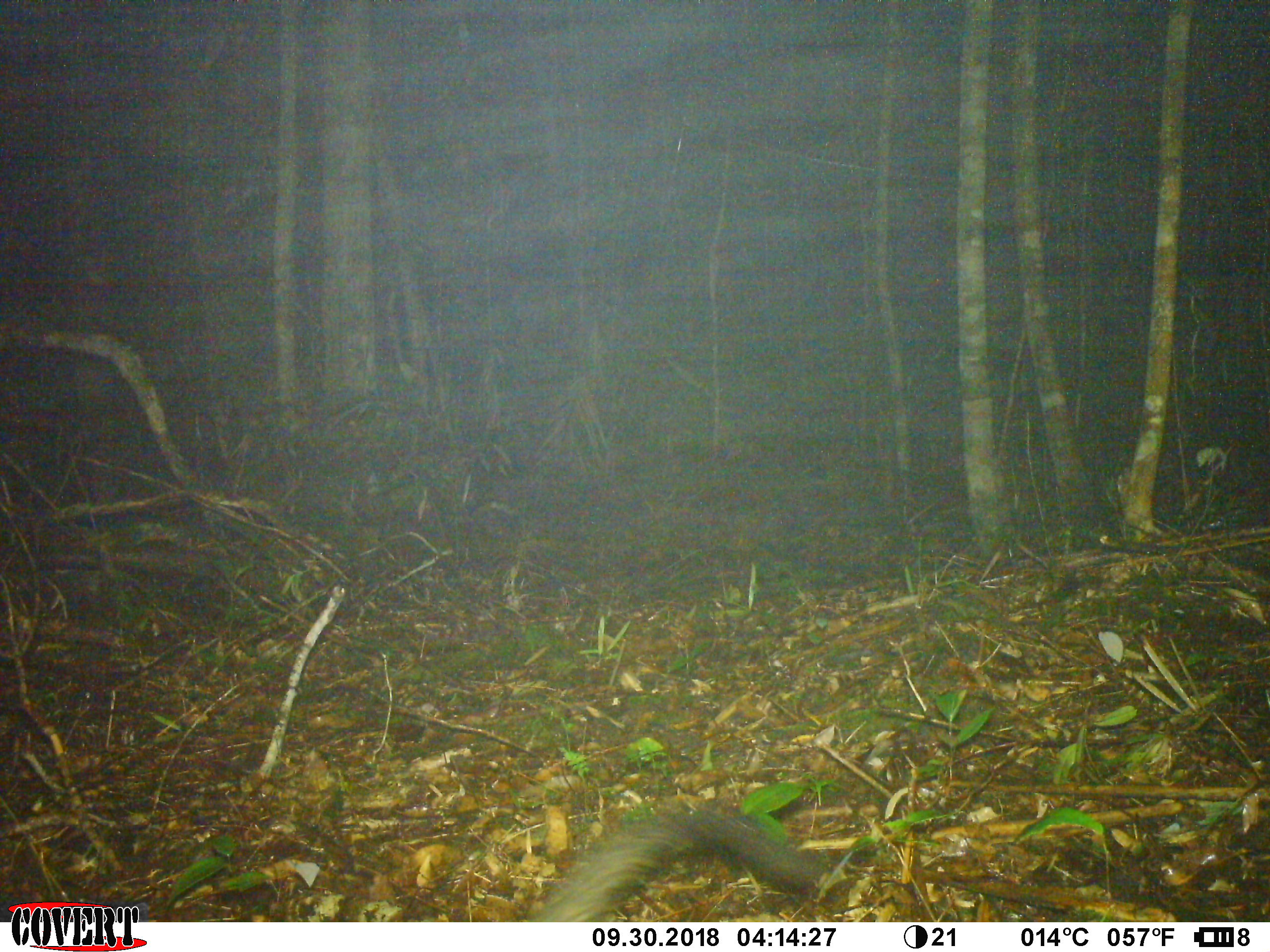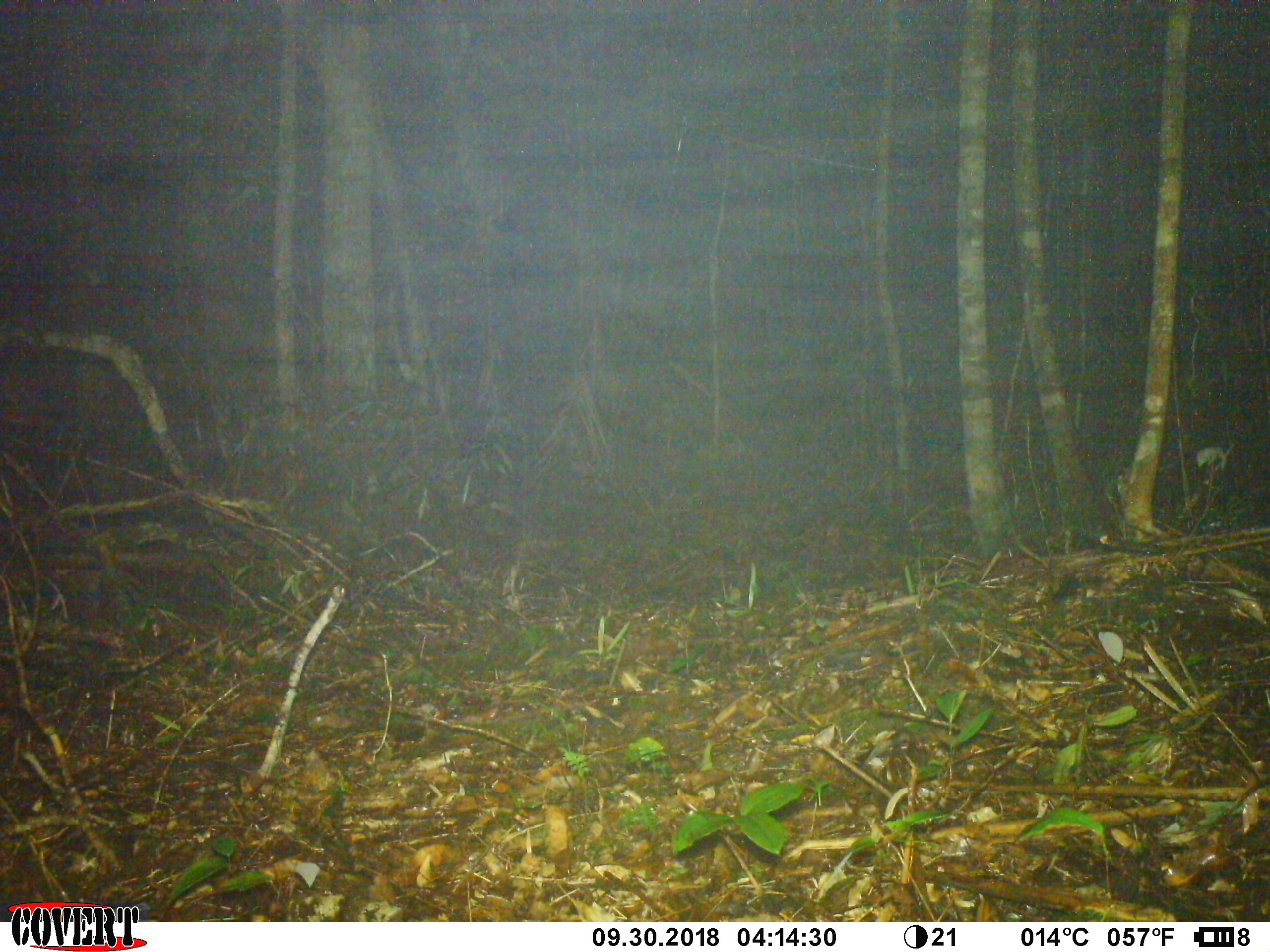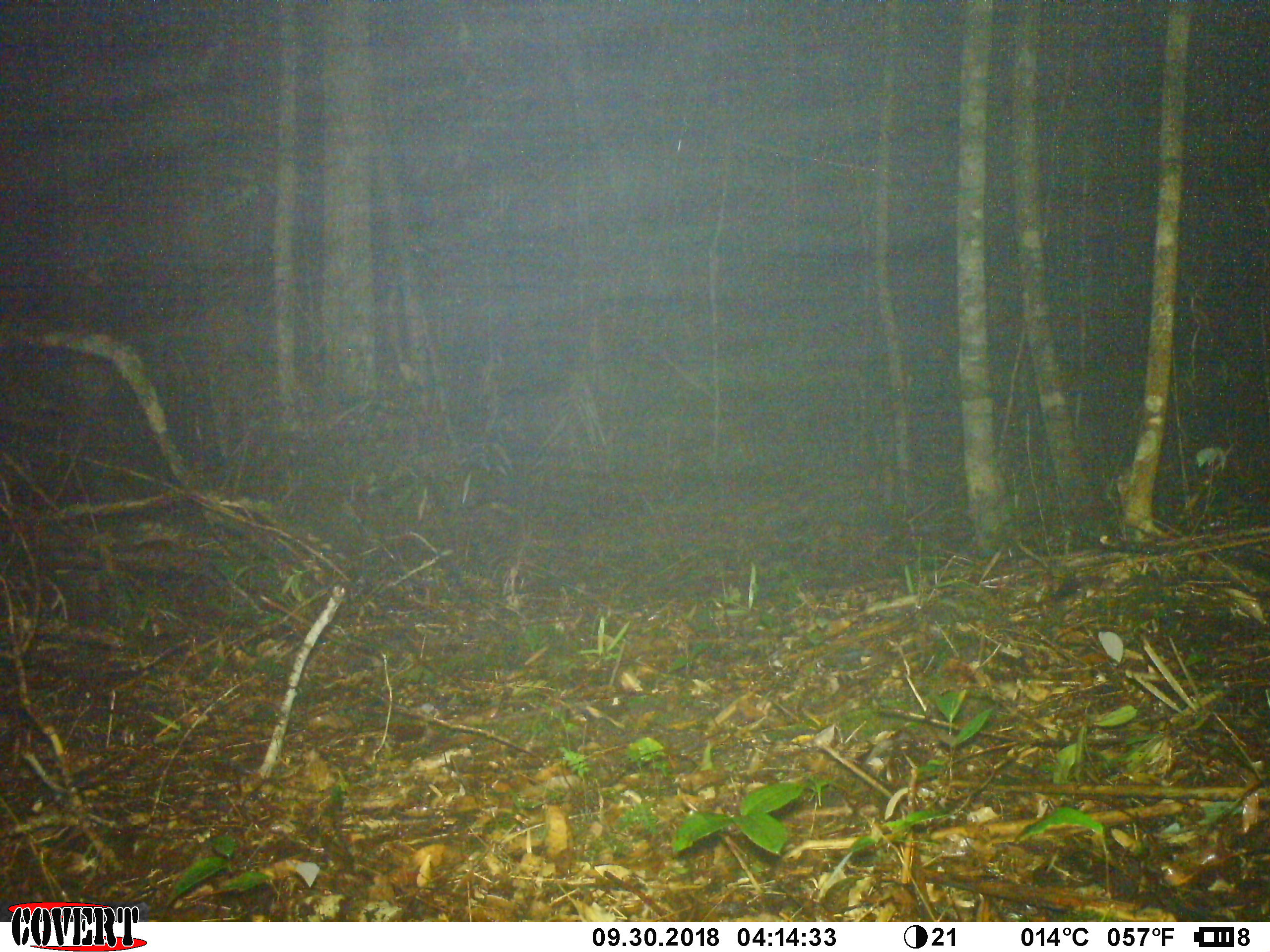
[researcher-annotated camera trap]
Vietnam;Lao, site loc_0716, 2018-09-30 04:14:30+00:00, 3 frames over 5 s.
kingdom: Animalia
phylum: Chordata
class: Mammalia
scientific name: Mammalia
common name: mammal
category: unidentified small mammal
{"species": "unidentified small mammal (mammal) (Mammalia)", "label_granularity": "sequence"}